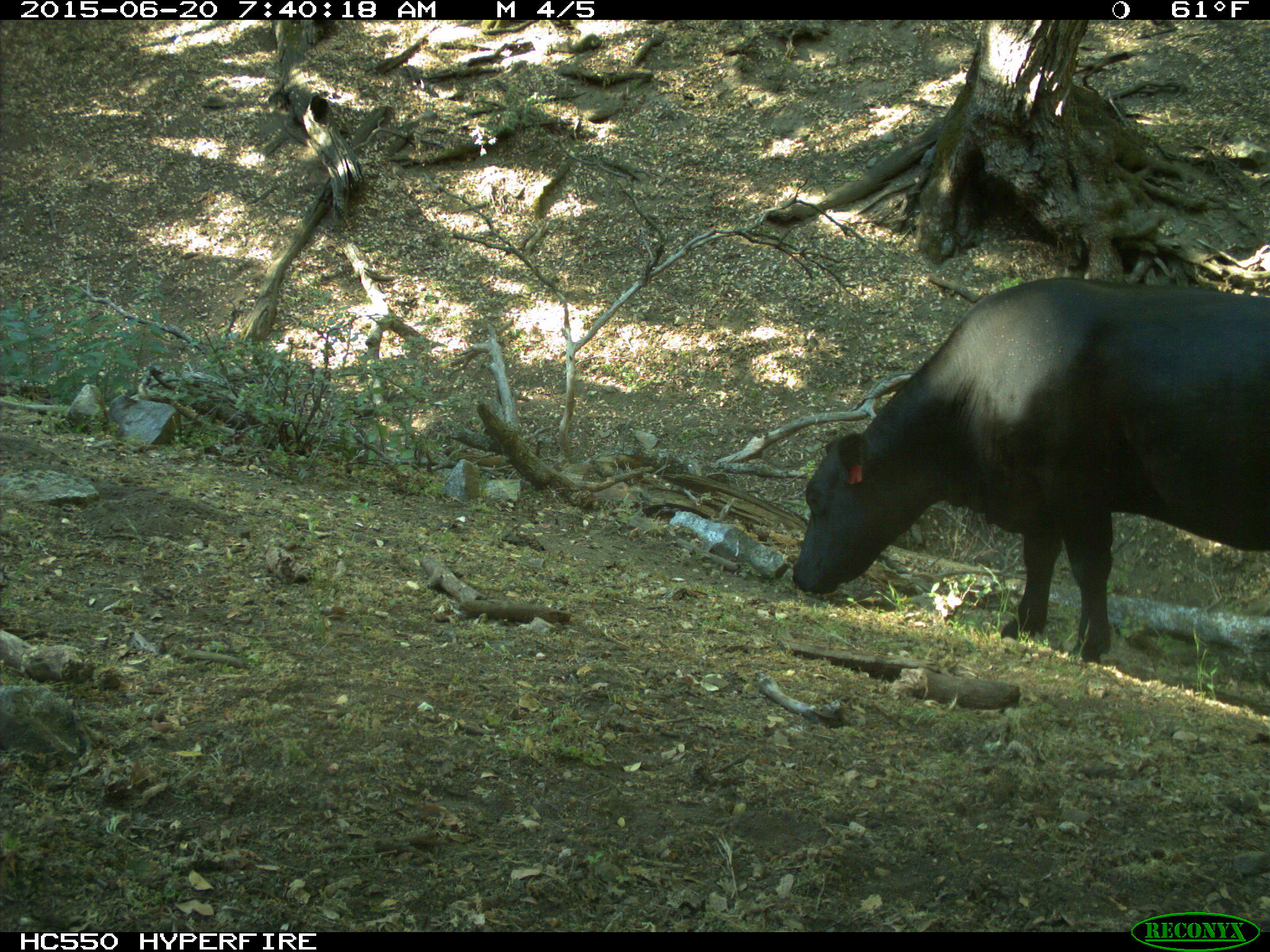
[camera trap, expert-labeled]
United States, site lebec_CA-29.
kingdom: Animalia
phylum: Chordata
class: Mammalia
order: Artiodactyla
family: Bovidae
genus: Bos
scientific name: Bos taurus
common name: domestic cow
Bos taurus (domestic cow).